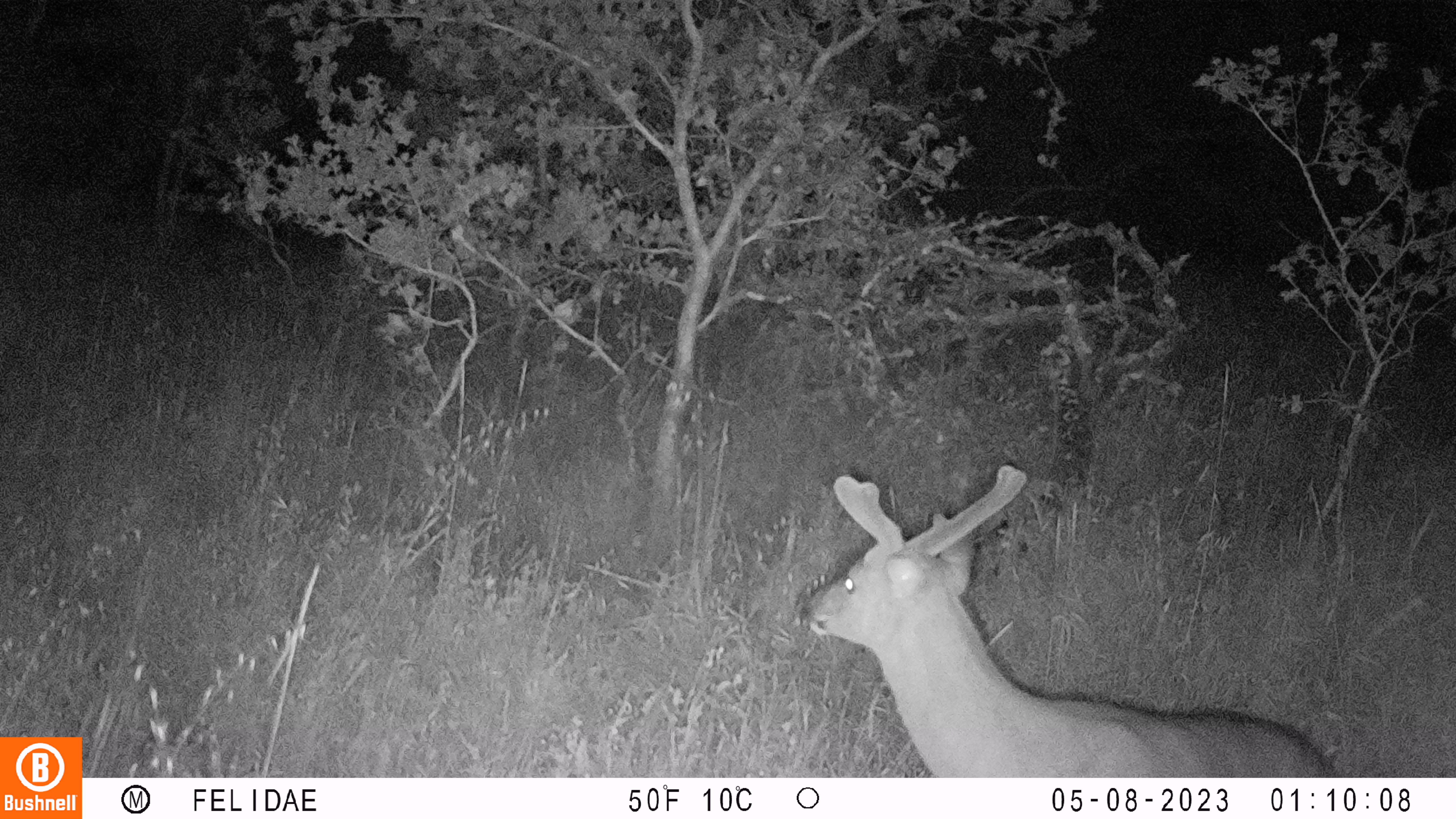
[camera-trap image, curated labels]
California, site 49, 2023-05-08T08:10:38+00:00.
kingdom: Animalia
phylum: Chordata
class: Mammalia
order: Artiodactyla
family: Cervidae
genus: Odocoileus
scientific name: Odocoileus hemionus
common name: mule deer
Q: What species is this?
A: Mule deer (Odocoileus hemionus).